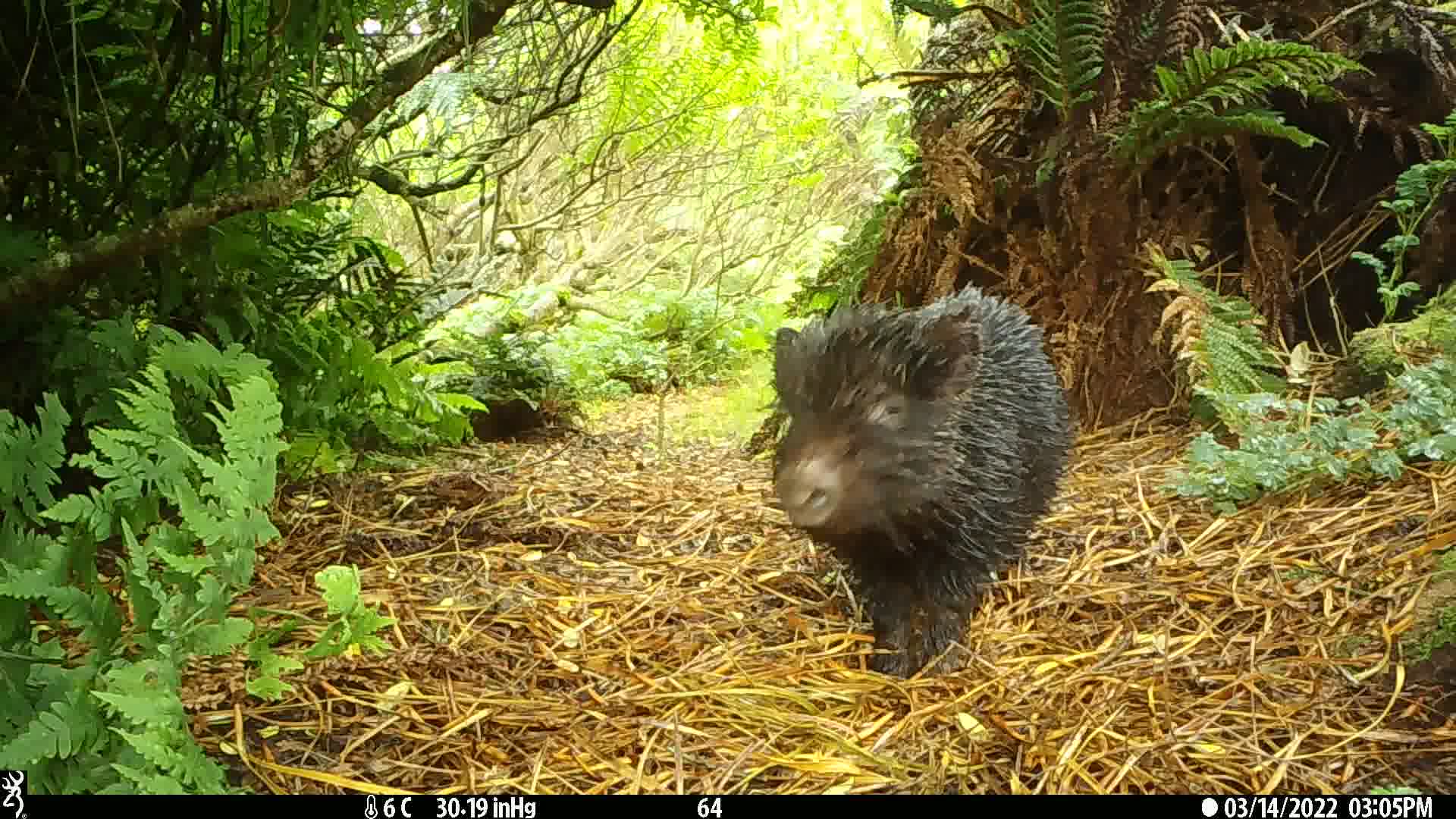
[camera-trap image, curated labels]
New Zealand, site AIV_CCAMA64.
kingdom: Animalia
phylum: Chordata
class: Mammalia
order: Artiodactyla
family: Suidae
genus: Sus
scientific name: Sus scrofa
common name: pig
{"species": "pig (Sus scrofa)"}